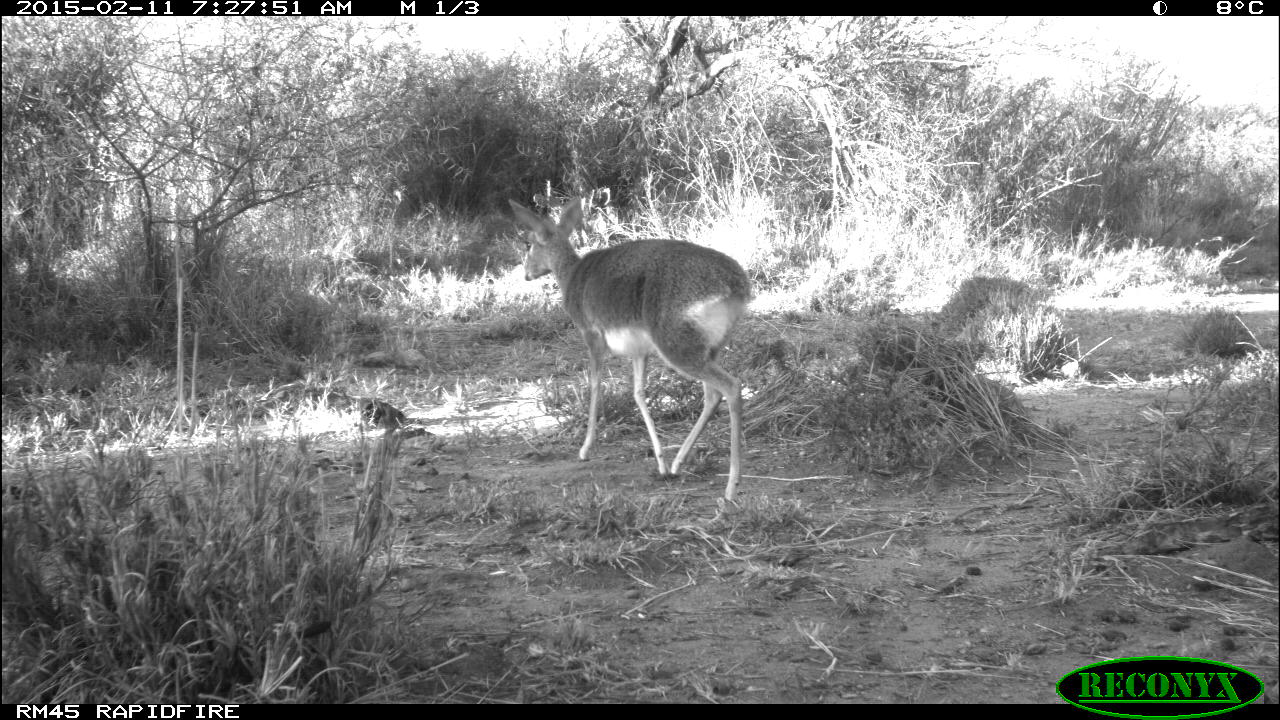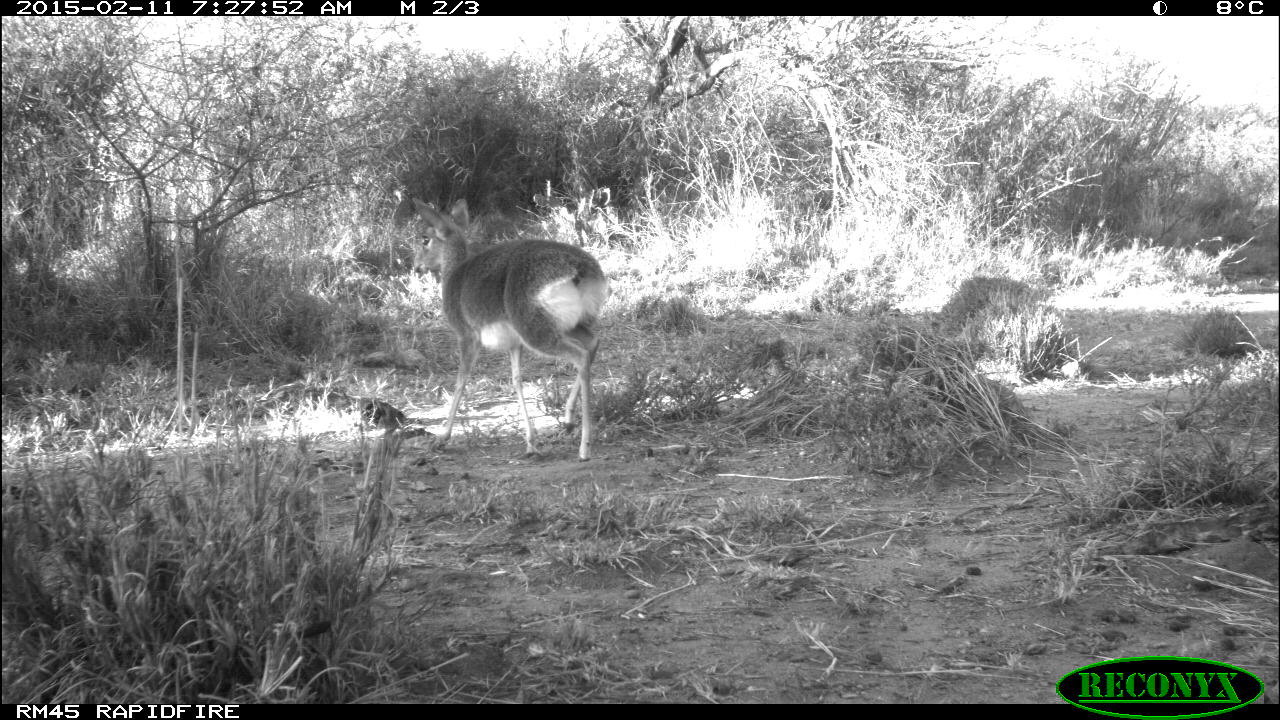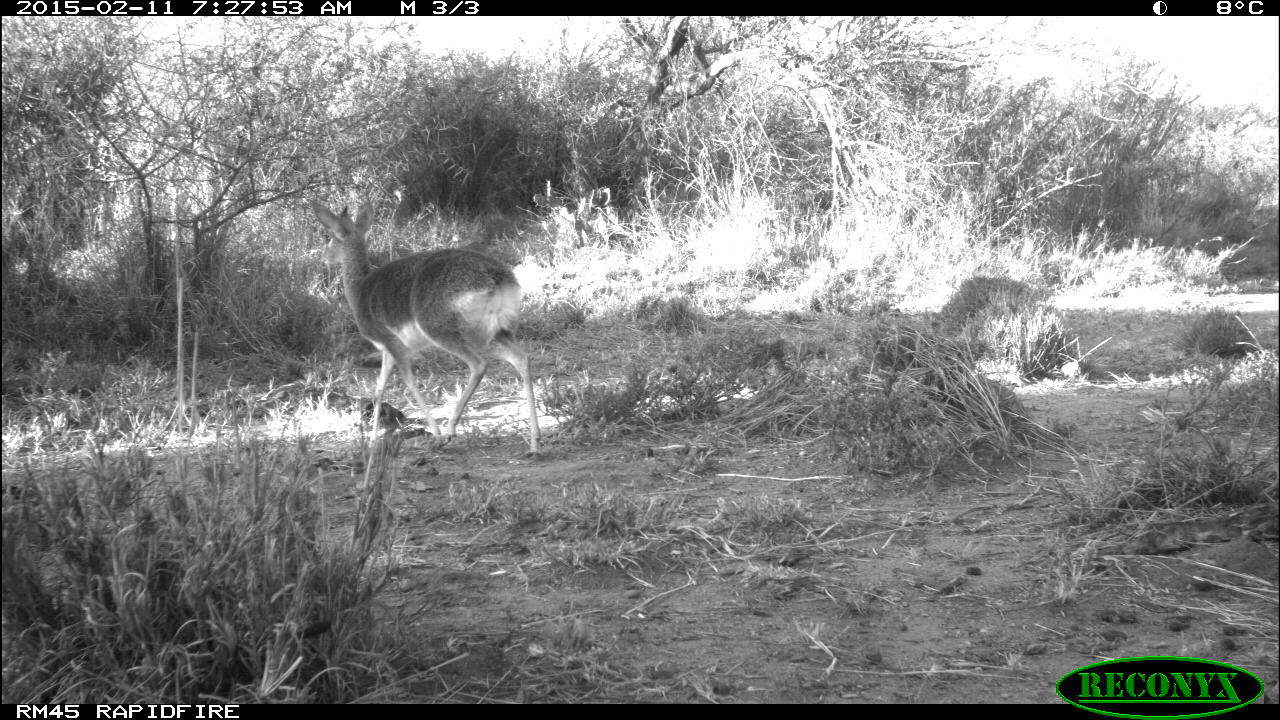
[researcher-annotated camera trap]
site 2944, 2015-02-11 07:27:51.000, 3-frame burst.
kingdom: Animalia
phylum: Chordata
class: Mammalia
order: Artiodactyla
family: Bovidae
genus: Madoqua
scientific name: Madoqua guentheri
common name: günther's dik-dik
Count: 1.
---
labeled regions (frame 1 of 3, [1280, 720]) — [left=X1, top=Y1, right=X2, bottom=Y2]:
madoqua guentheri: [left=505, top=197, right=751, bottom=502]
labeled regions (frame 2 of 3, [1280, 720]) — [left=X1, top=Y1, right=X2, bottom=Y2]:
madoqua guentheri: [left=410, top=196, right=606, bottom=462]